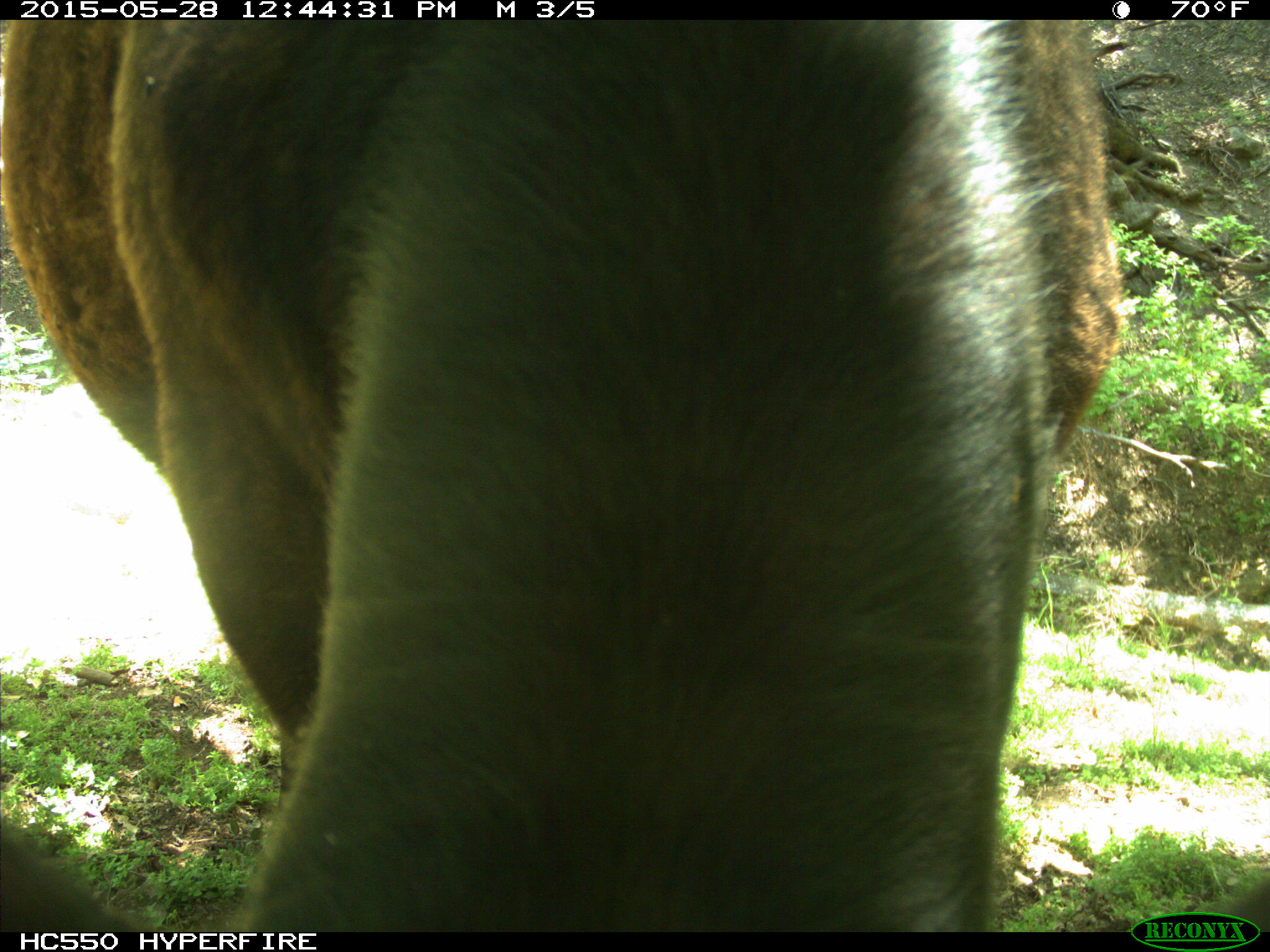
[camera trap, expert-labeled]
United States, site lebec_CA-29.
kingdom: Animalia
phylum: Chordata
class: Mammalia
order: Artiodactyla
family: Bovidae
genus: Bos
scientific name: Bos taurus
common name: domestic cow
Bos taurus (domestic cow).